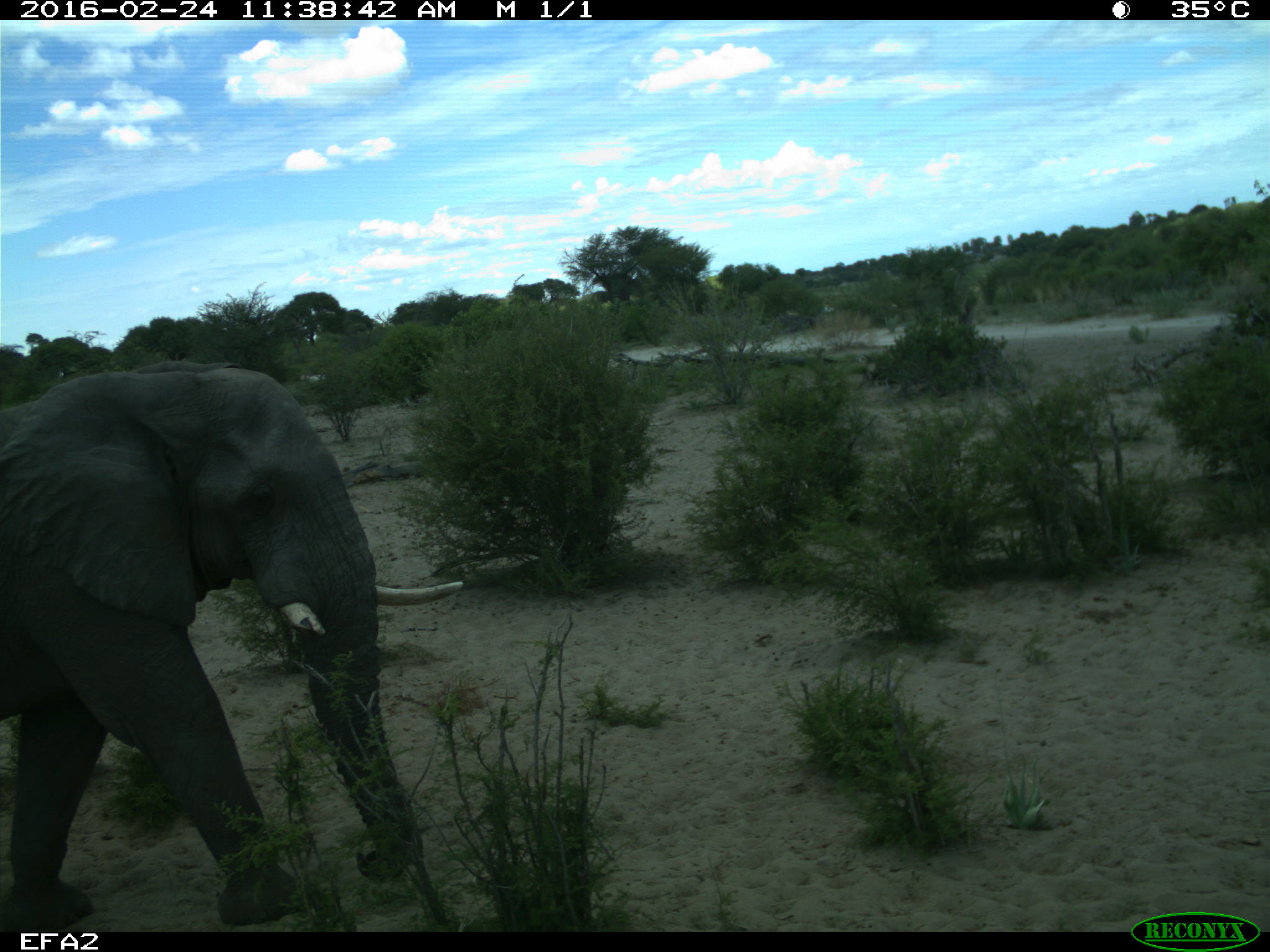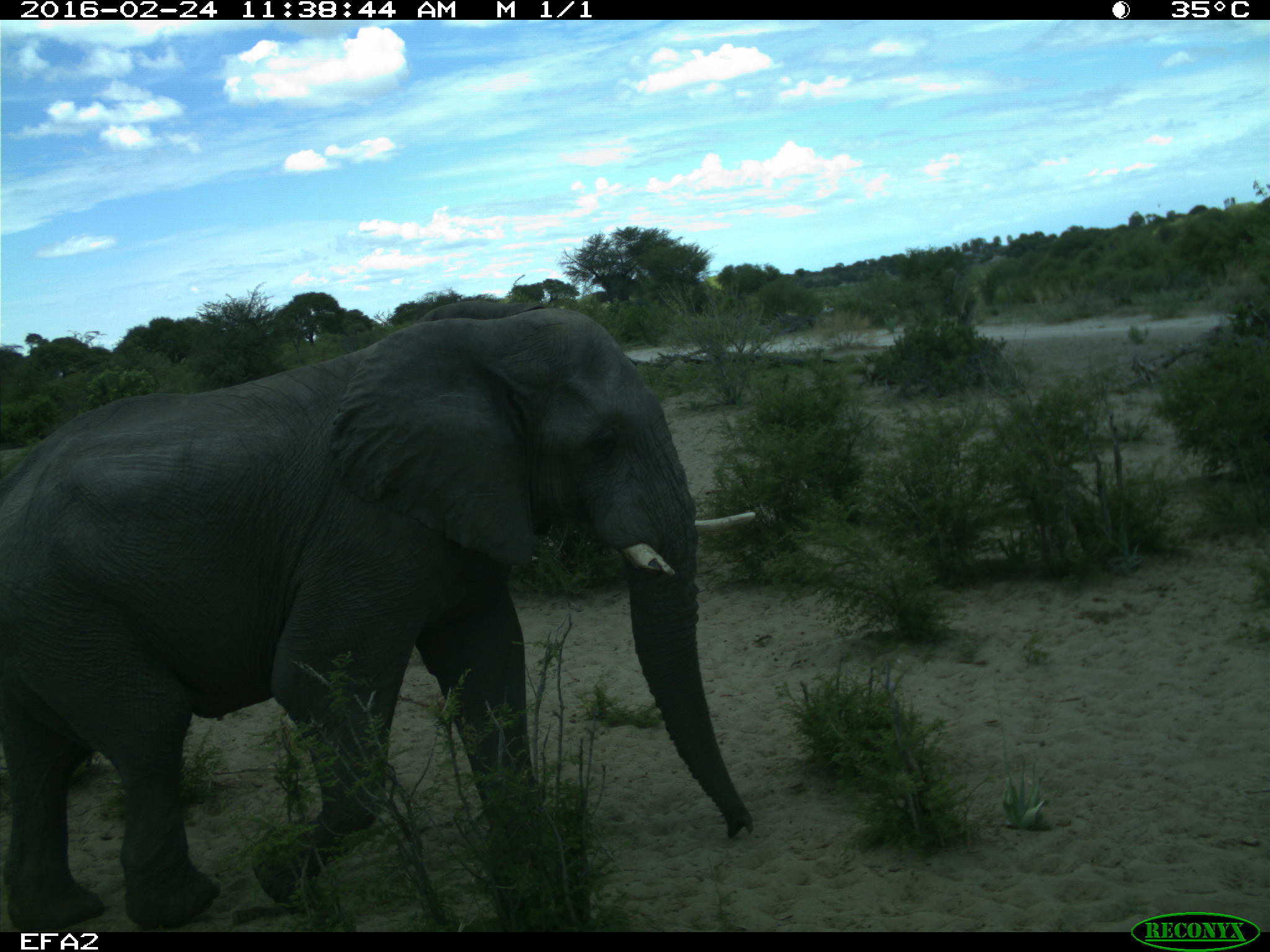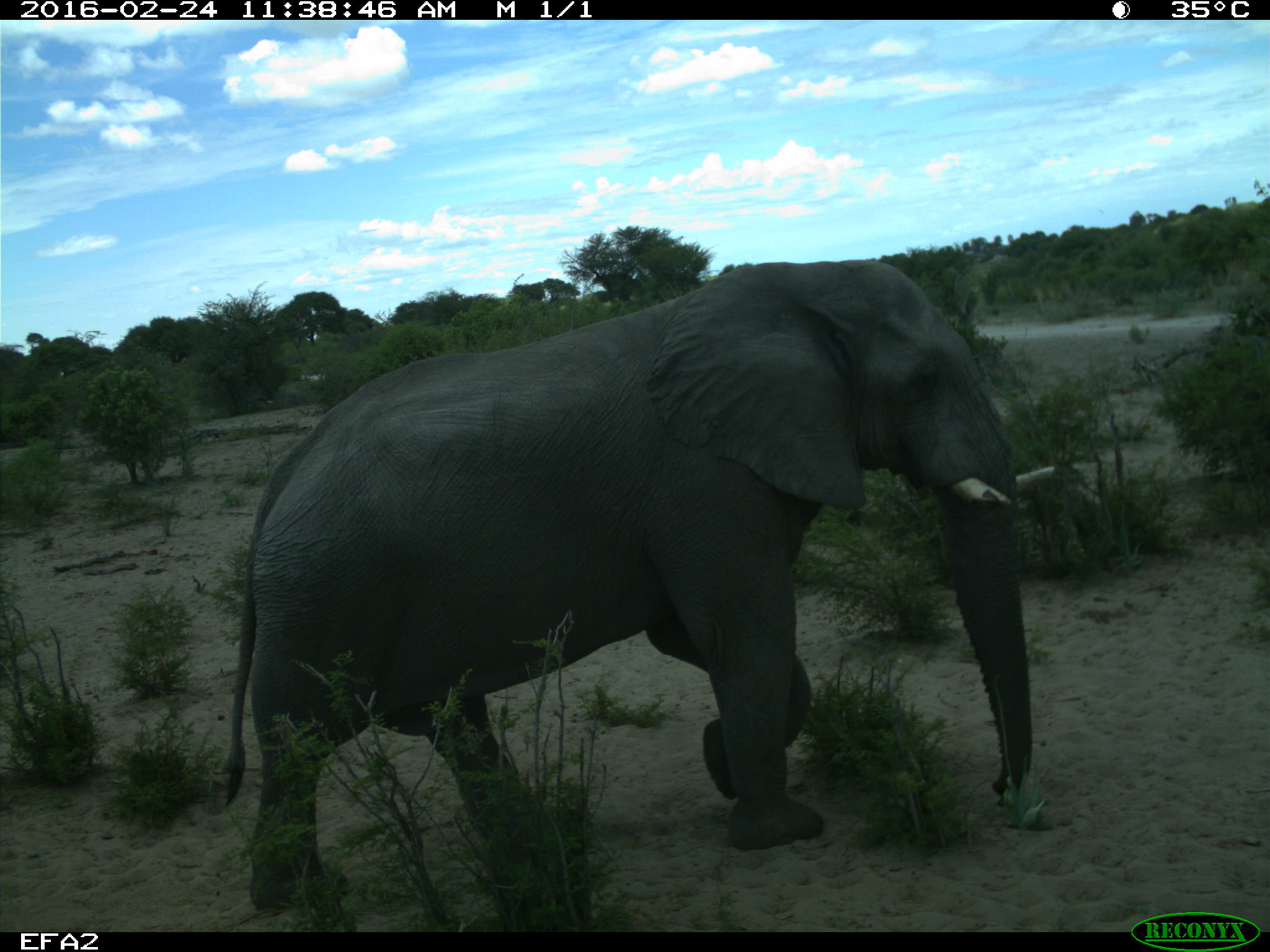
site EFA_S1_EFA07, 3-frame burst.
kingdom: Animalia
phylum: Chordata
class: Mammalia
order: Proboscidea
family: Elephantidae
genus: Loxodonta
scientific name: Loxodonta africana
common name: african bush elephant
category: elephant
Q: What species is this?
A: Elephant (african bush elephant) (Loxodonta africana).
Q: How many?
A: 1.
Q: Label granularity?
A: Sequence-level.